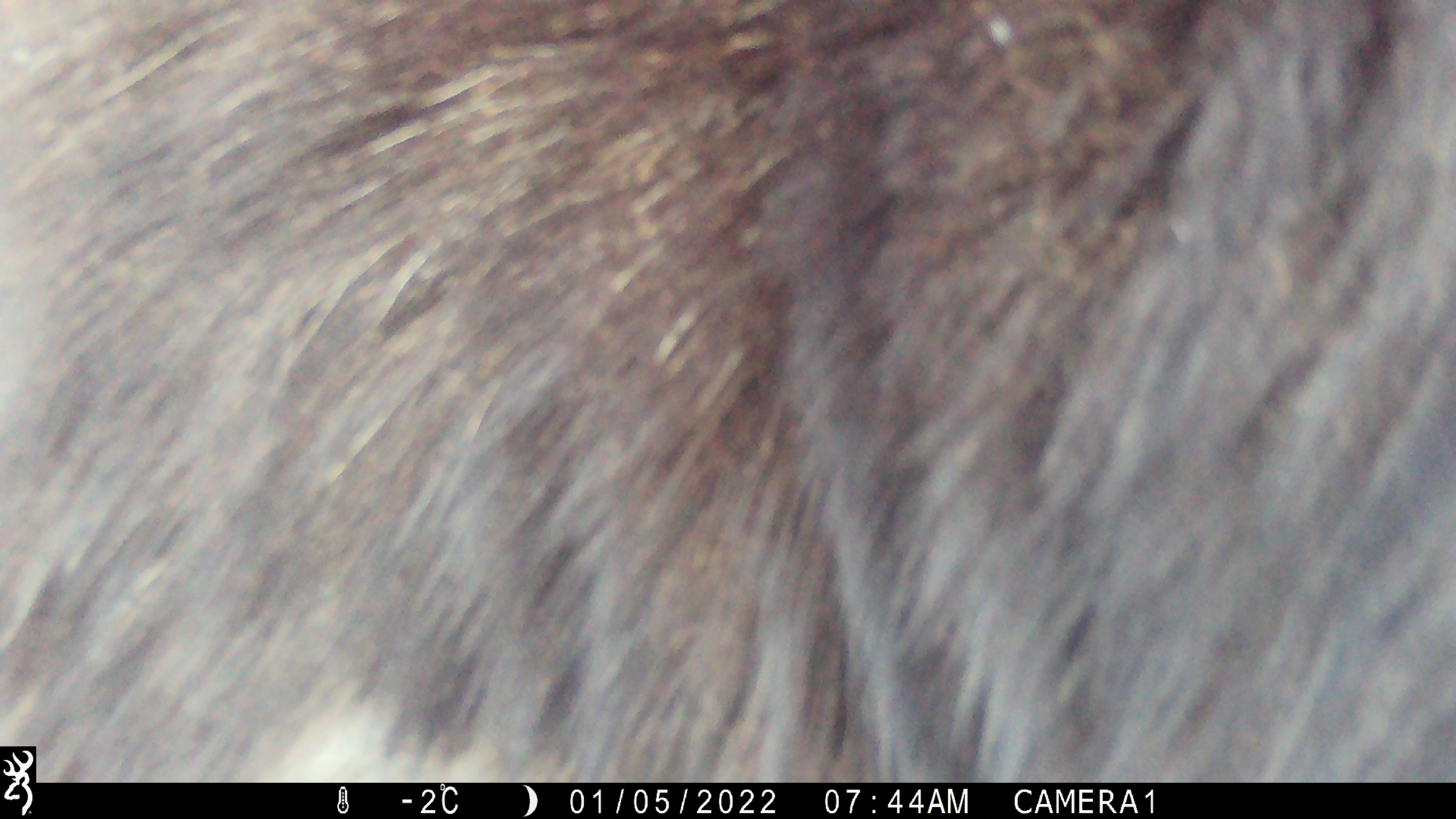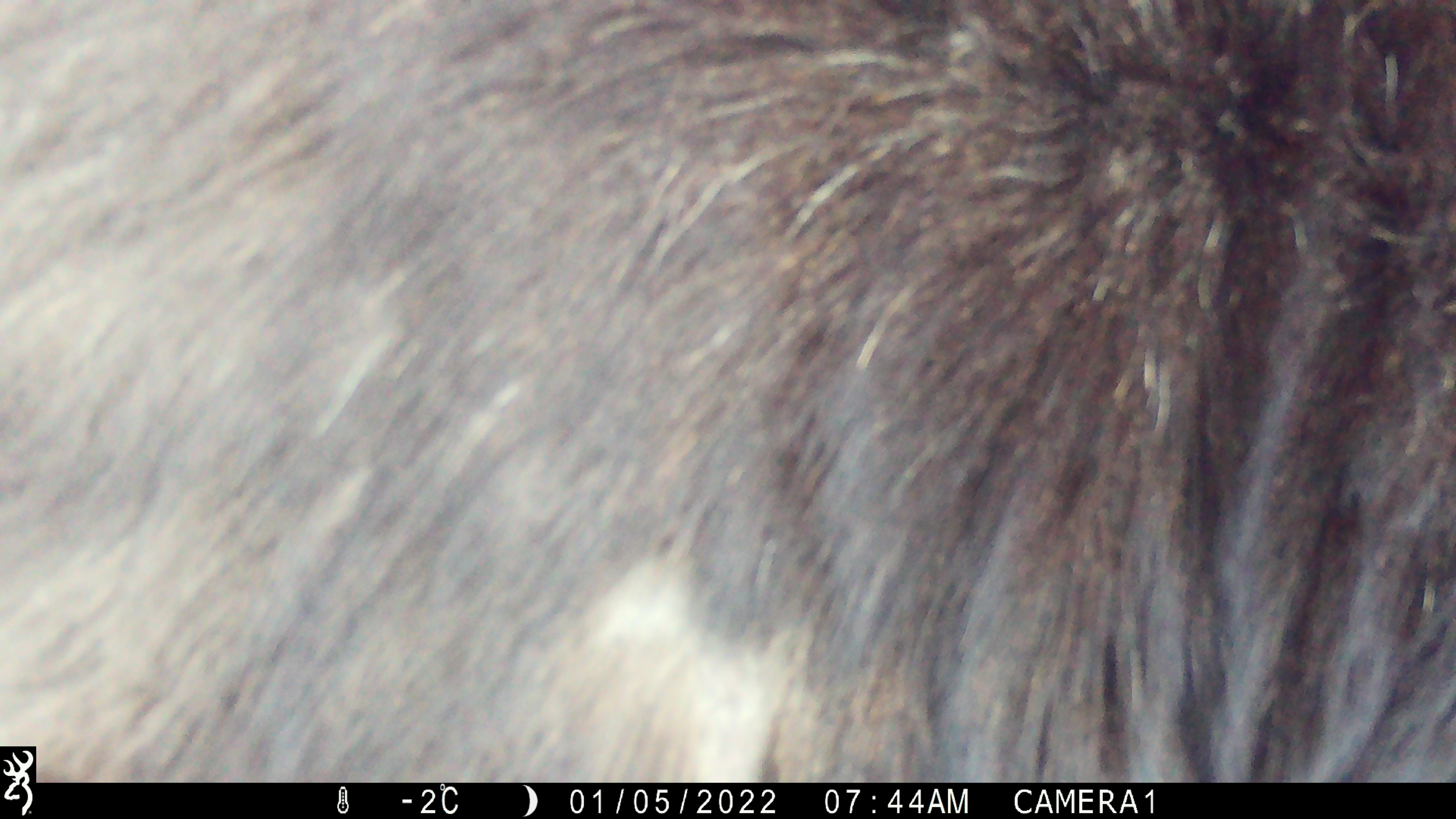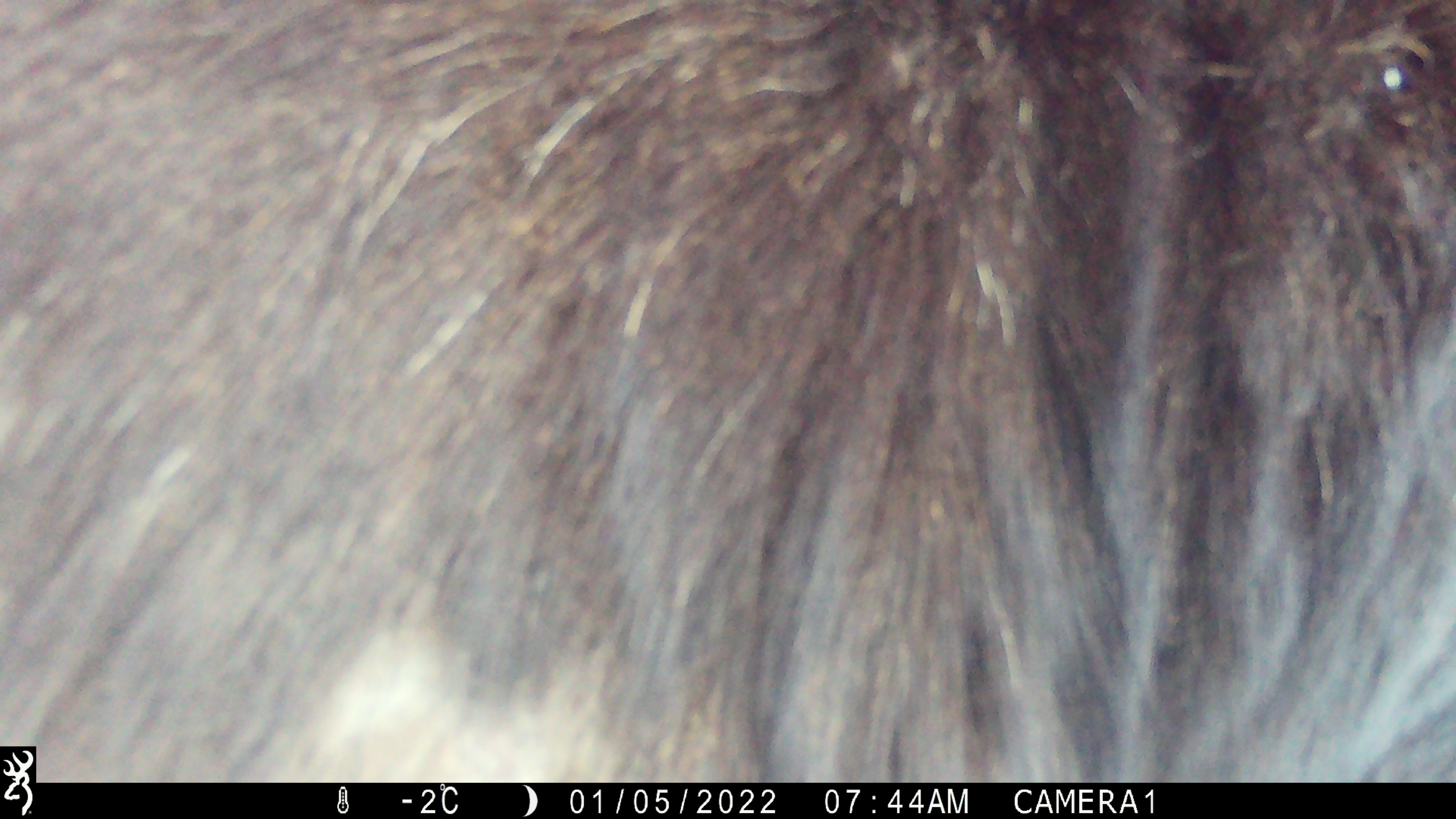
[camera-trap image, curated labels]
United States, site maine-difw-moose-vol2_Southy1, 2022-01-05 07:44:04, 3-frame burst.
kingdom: Animalia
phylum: Chordata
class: Mammalia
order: Artiodactyla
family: Cervidae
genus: Alces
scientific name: Alces alces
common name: moose